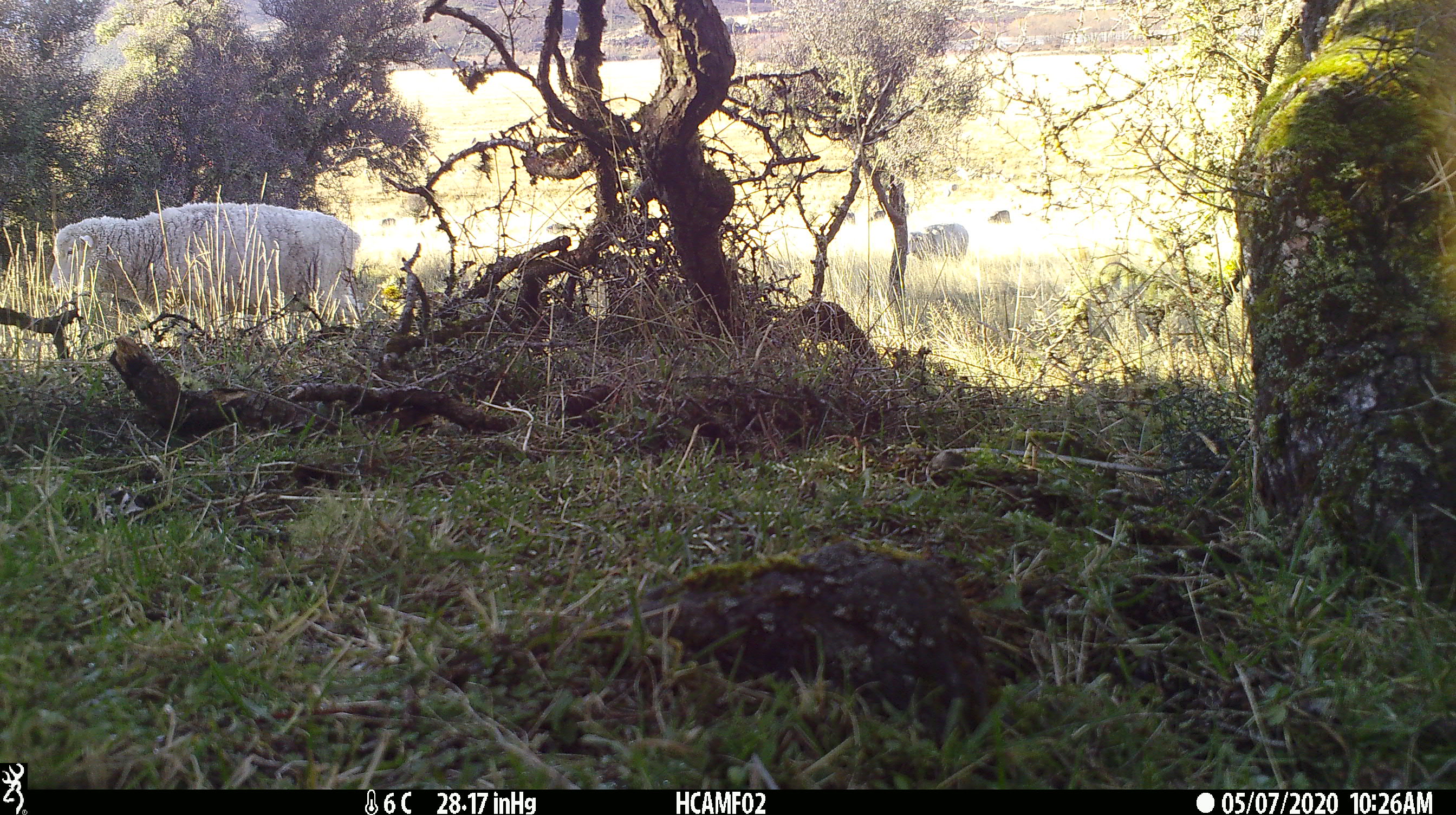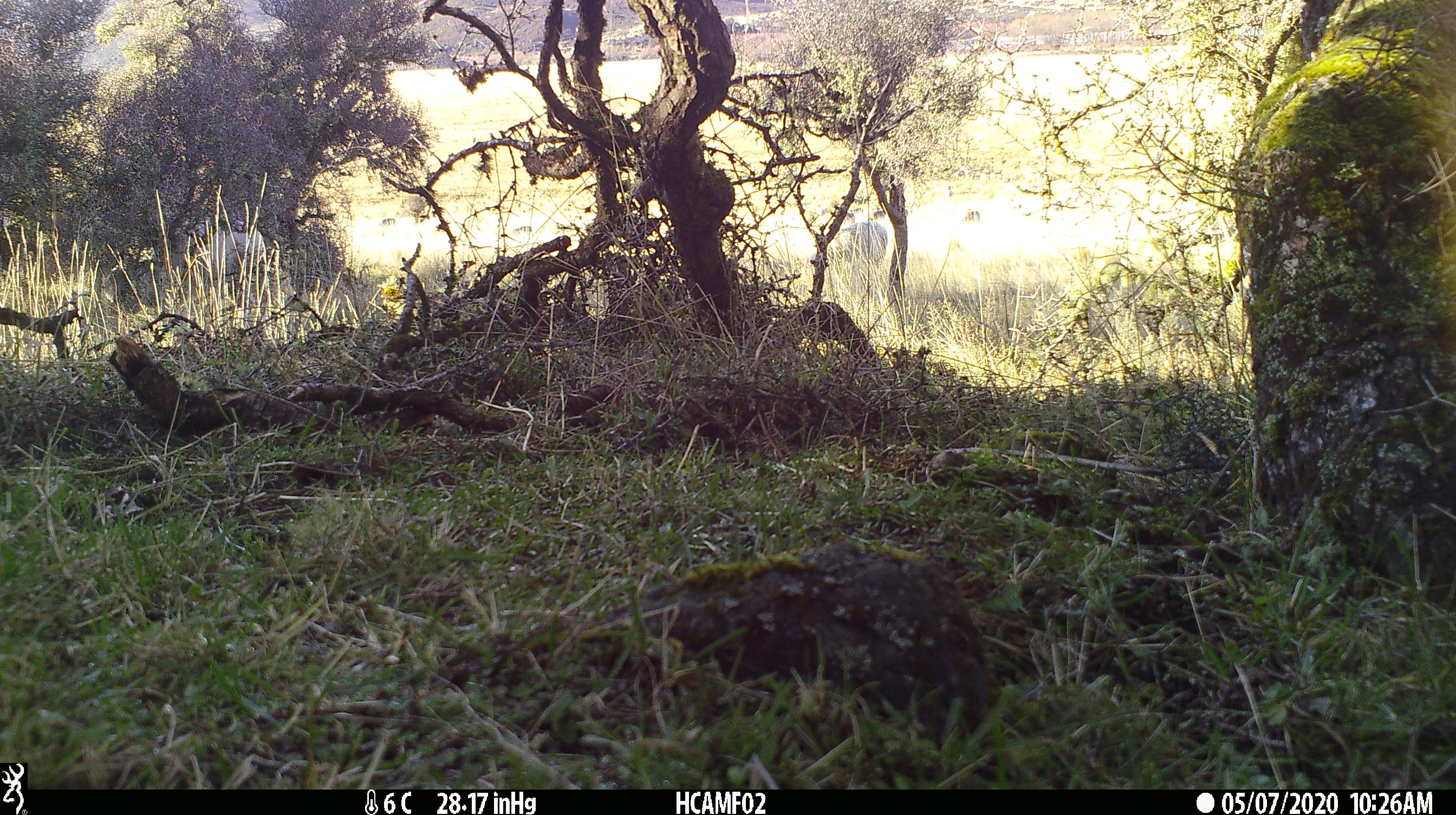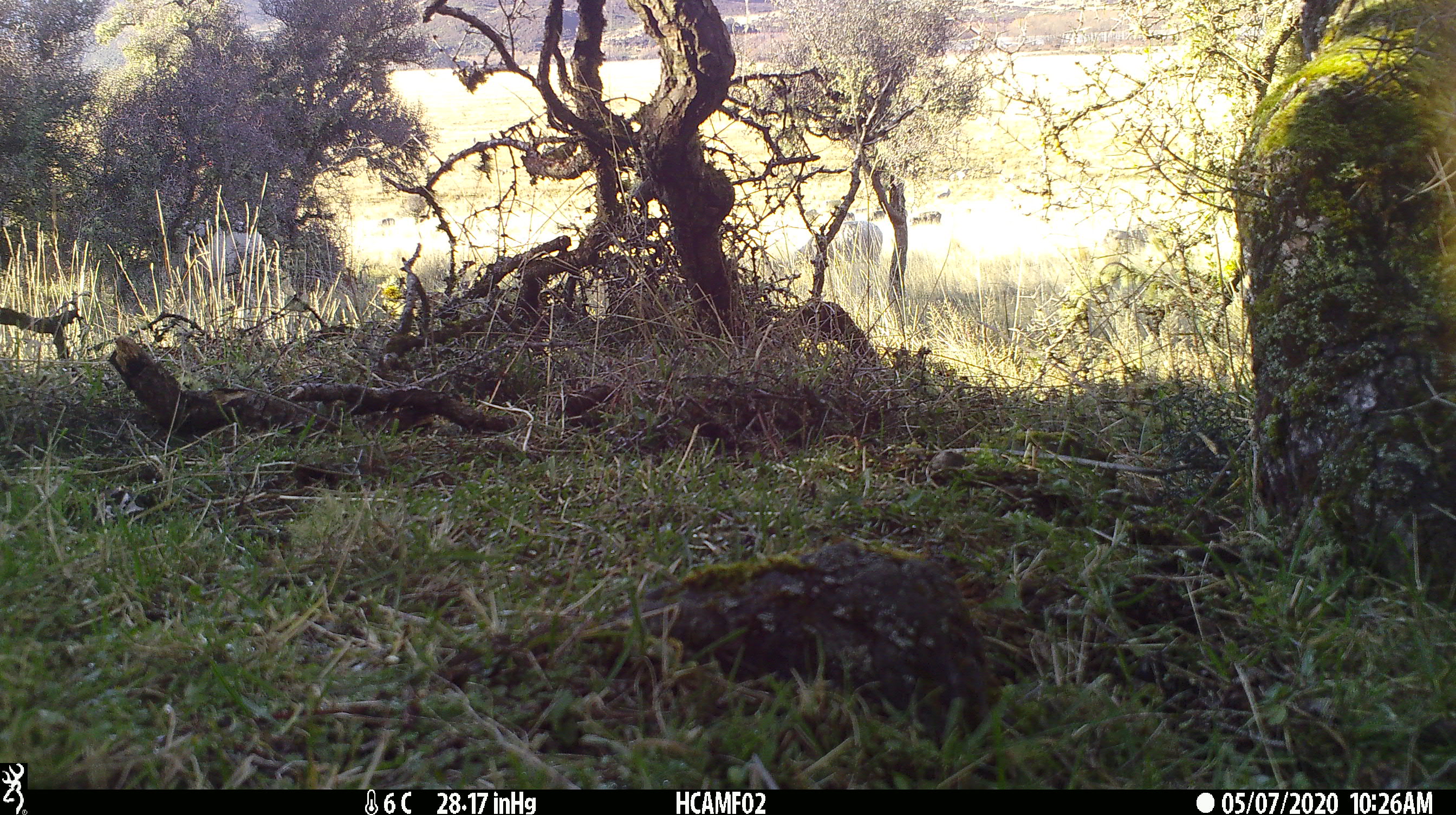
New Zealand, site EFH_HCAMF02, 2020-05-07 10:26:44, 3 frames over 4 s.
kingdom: Animalia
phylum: Chordata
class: Mammalia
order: Artiodactyla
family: Bovidae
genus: Ovis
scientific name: Ovis aries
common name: domestic sheep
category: sheep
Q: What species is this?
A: Sheep (domestic sheep) (Ovis aries).